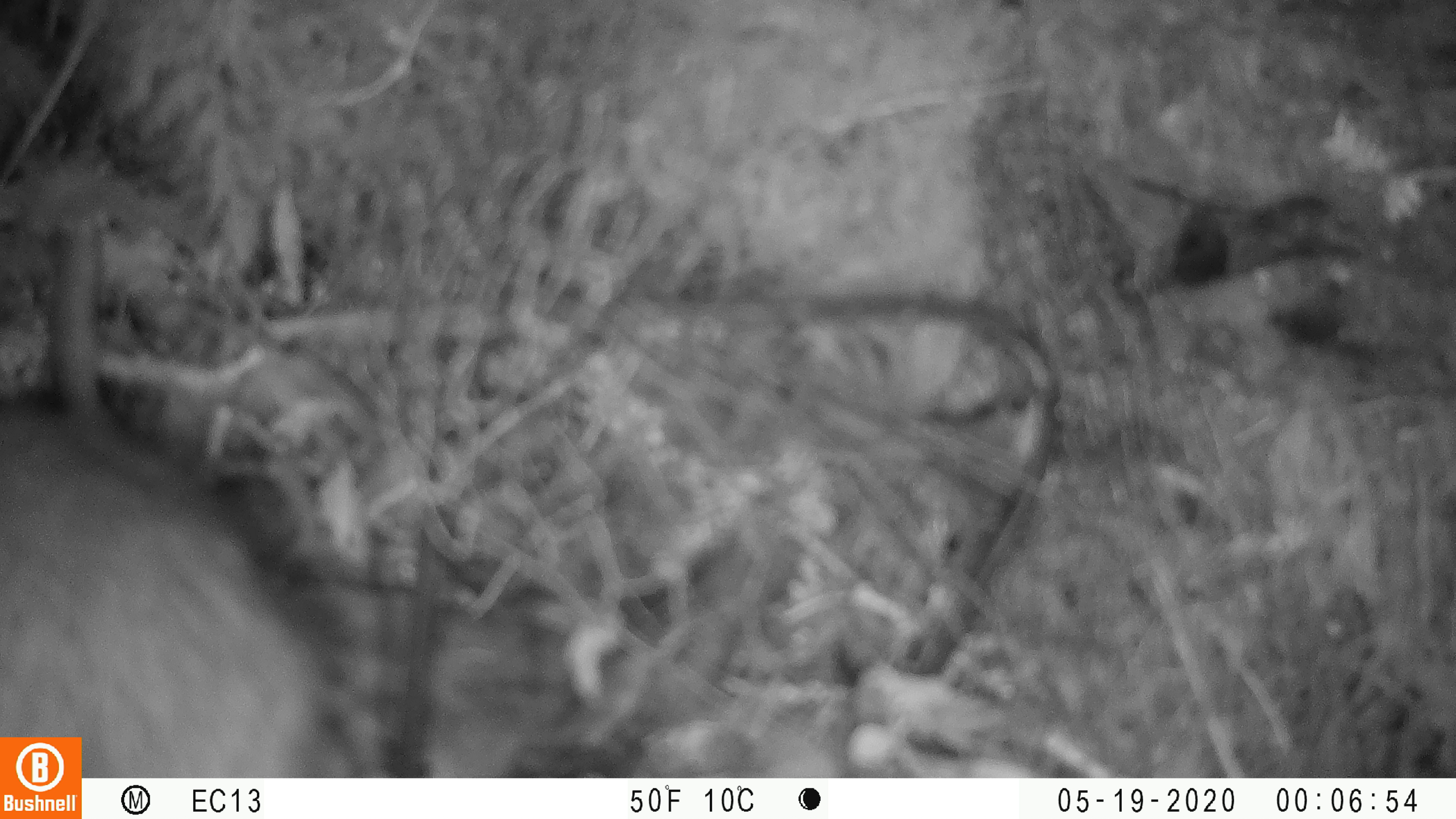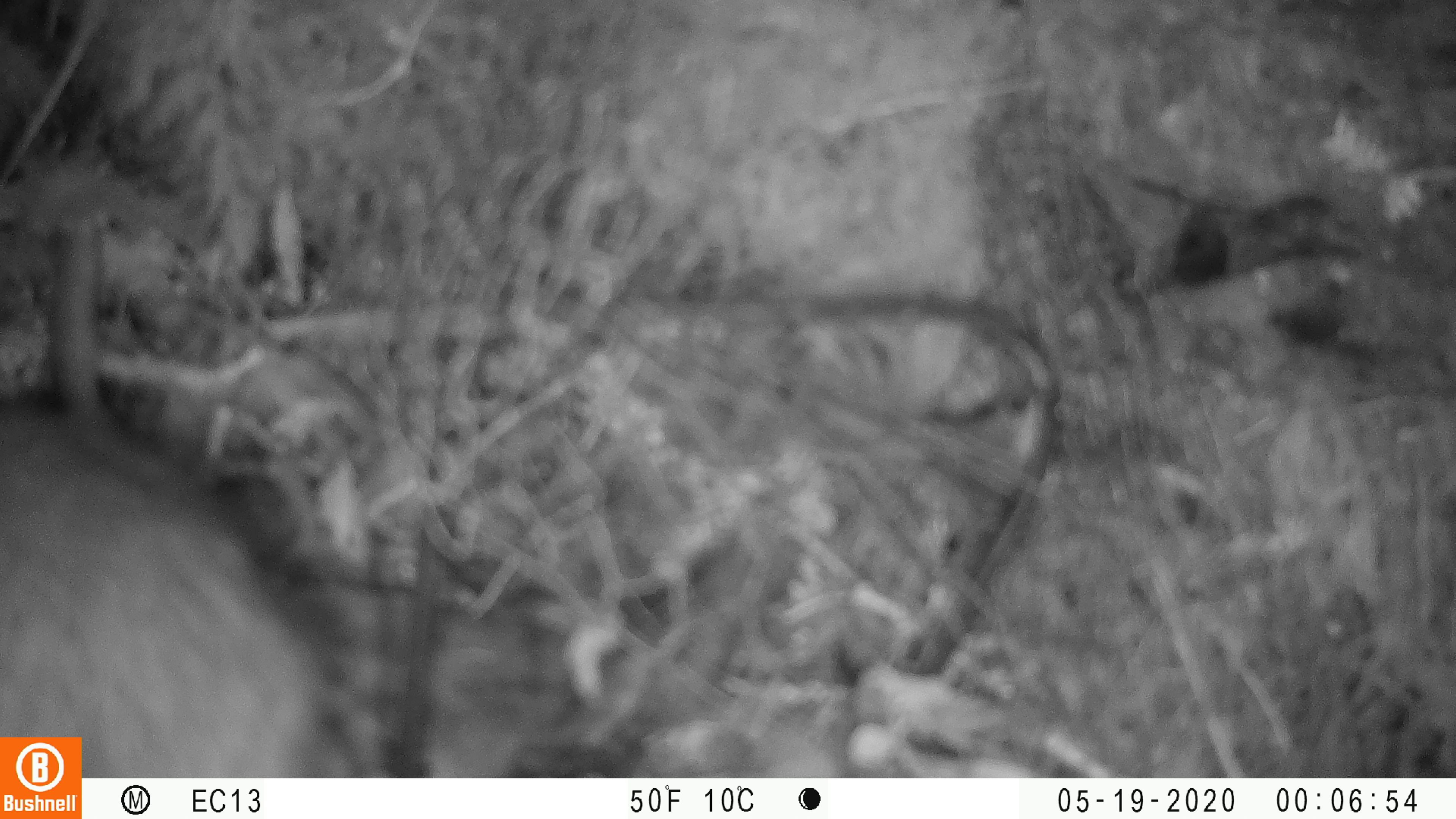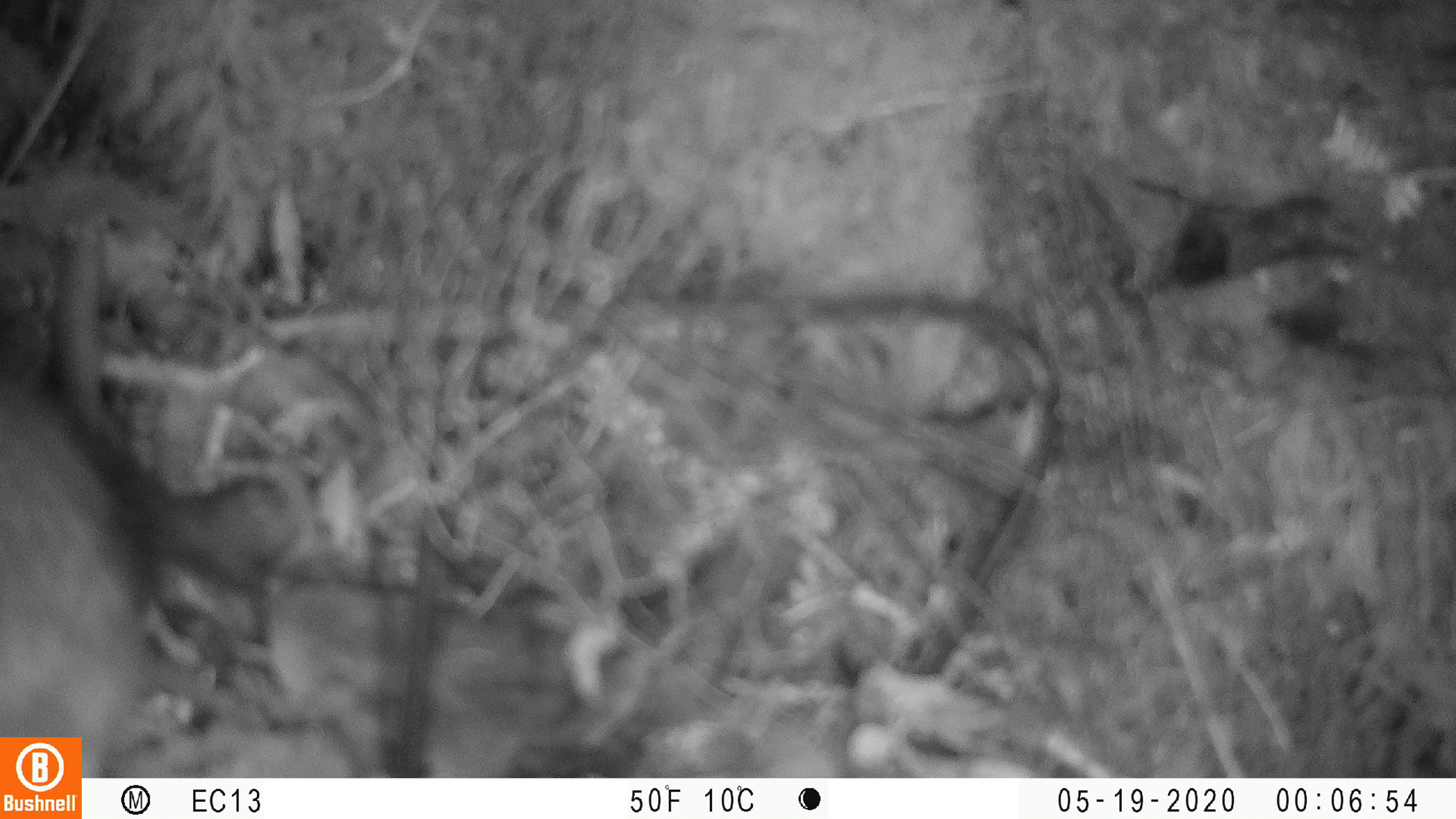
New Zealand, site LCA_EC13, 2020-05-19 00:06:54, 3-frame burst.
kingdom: Animalia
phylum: Chordata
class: Mammalia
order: Rodentia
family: Muridae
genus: Rattus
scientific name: Rattus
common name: rat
Rat (Rattus).